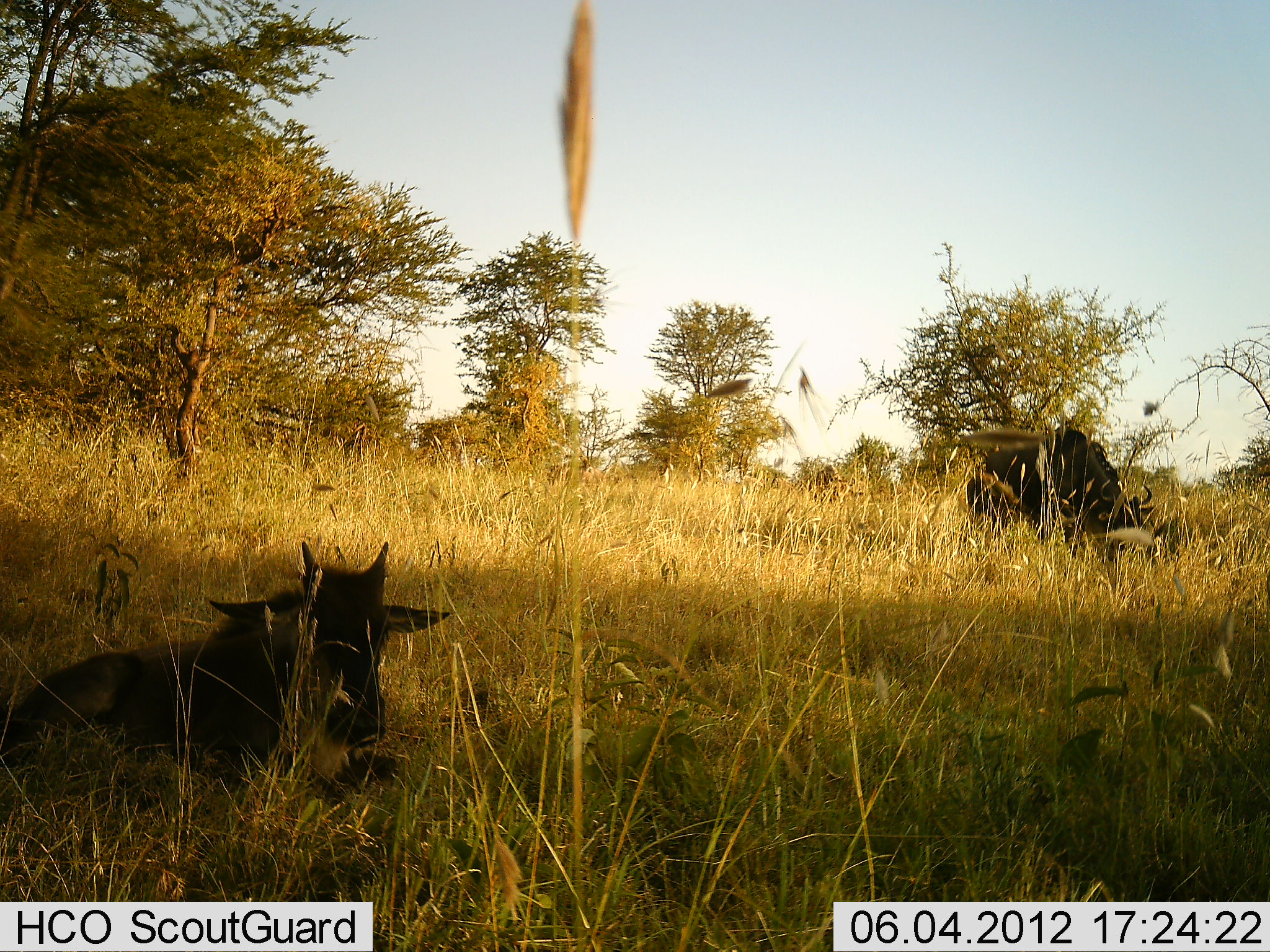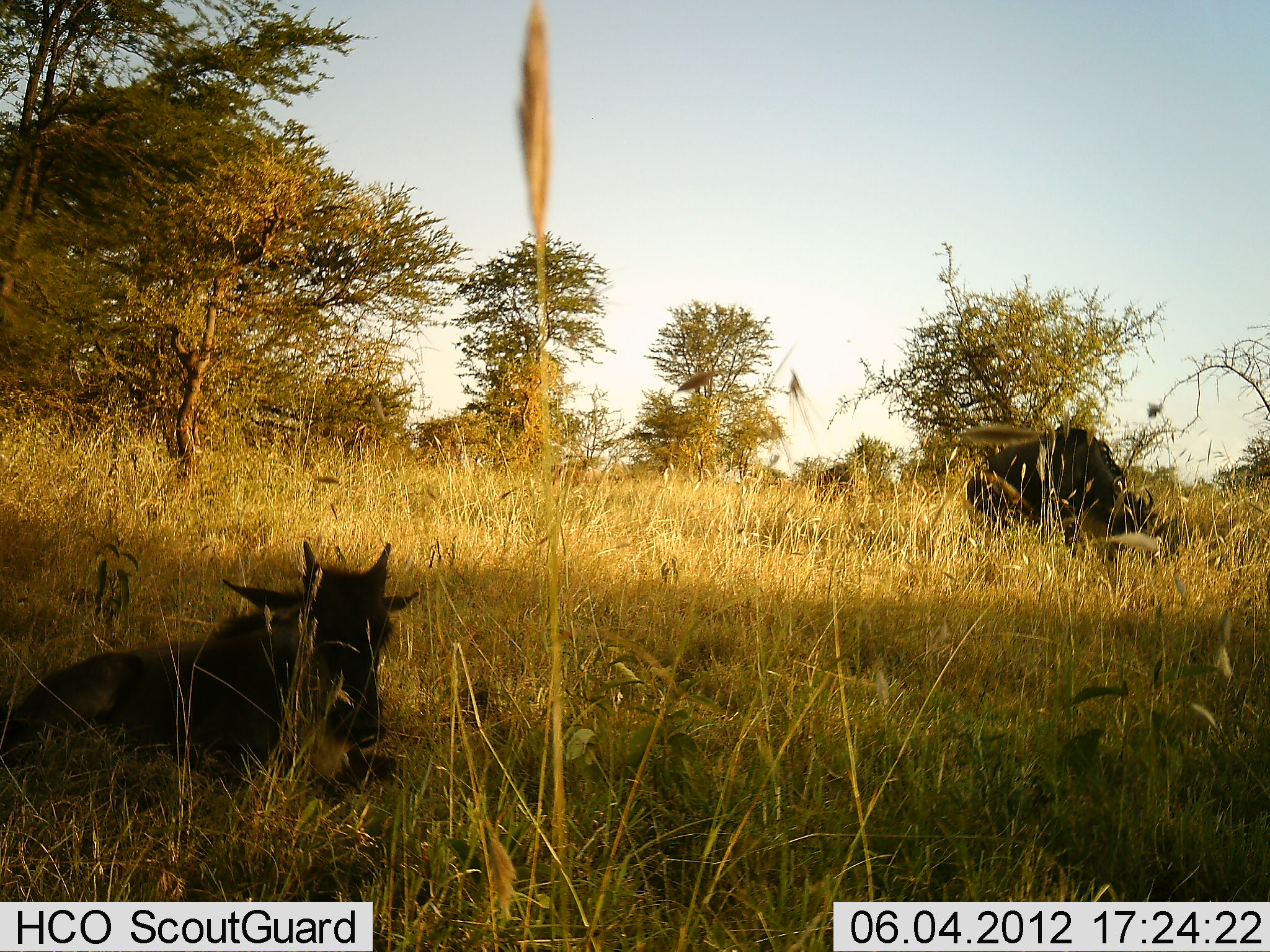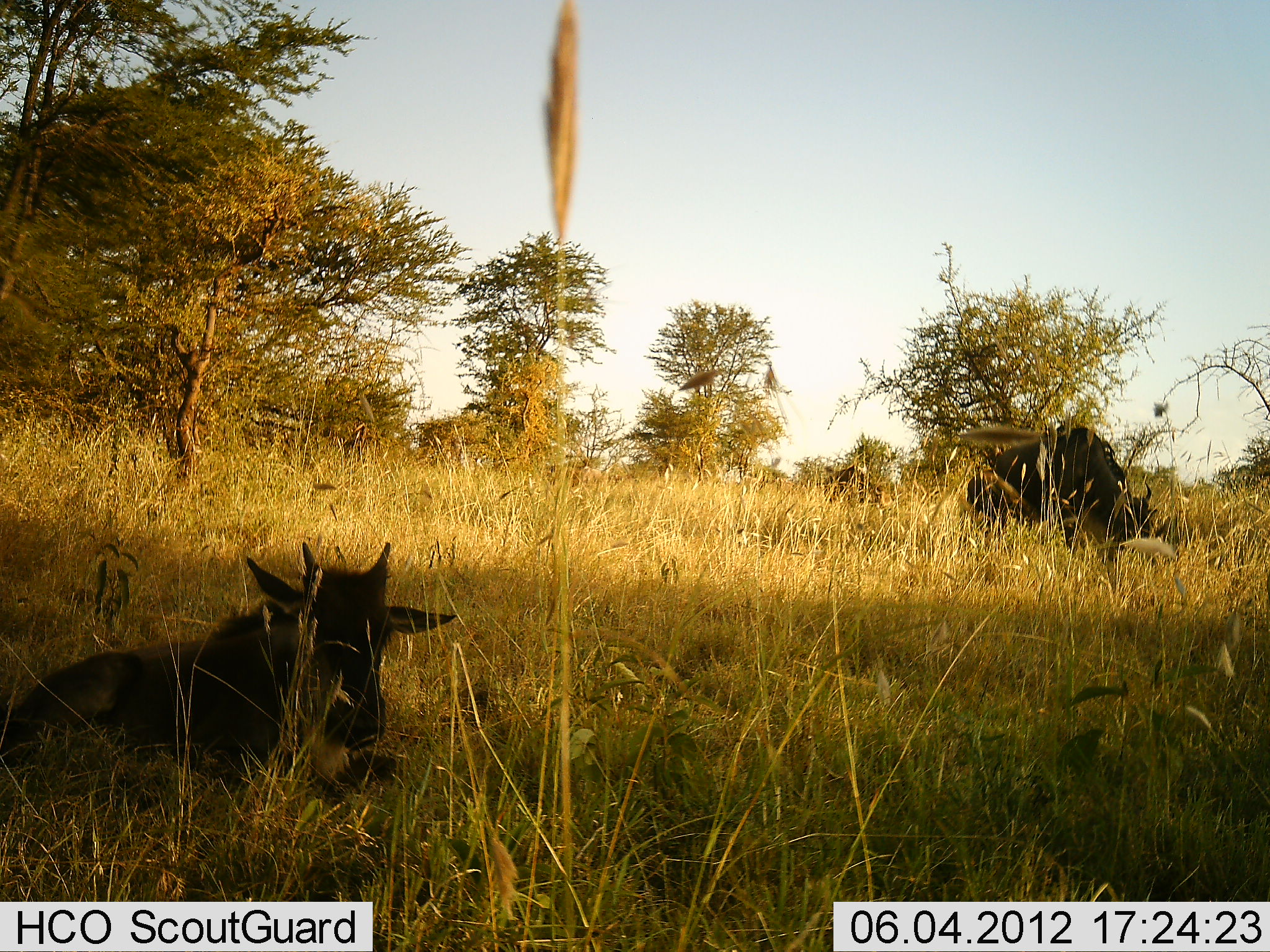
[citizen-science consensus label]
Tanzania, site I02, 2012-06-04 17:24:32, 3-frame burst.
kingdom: Animalia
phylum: Chordata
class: Mammalia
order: Artiodactyla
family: Bovidae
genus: Connochaetes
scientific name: Connochaetes taurinus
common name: blue wildebeest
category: wildebeest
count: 2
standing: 60%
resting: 100%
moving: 20%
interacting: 0%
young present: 80%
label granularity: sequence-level